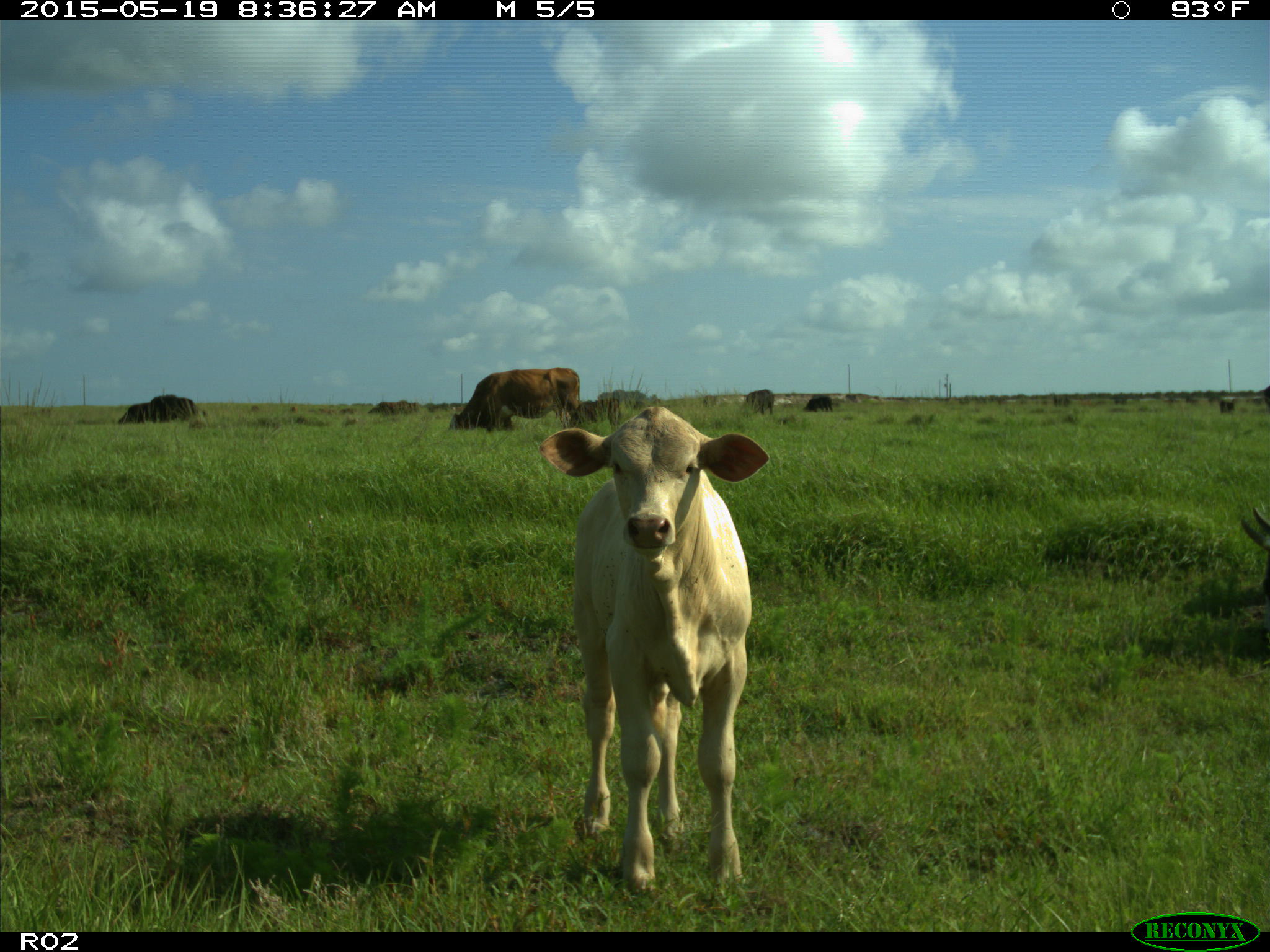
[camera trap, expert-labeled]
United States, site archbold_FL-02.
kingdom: Animalia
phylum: Chordata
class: Mammalia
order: Artiodactyla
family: Bovidae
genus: Bos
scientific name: Bos taurus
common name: domestic cow